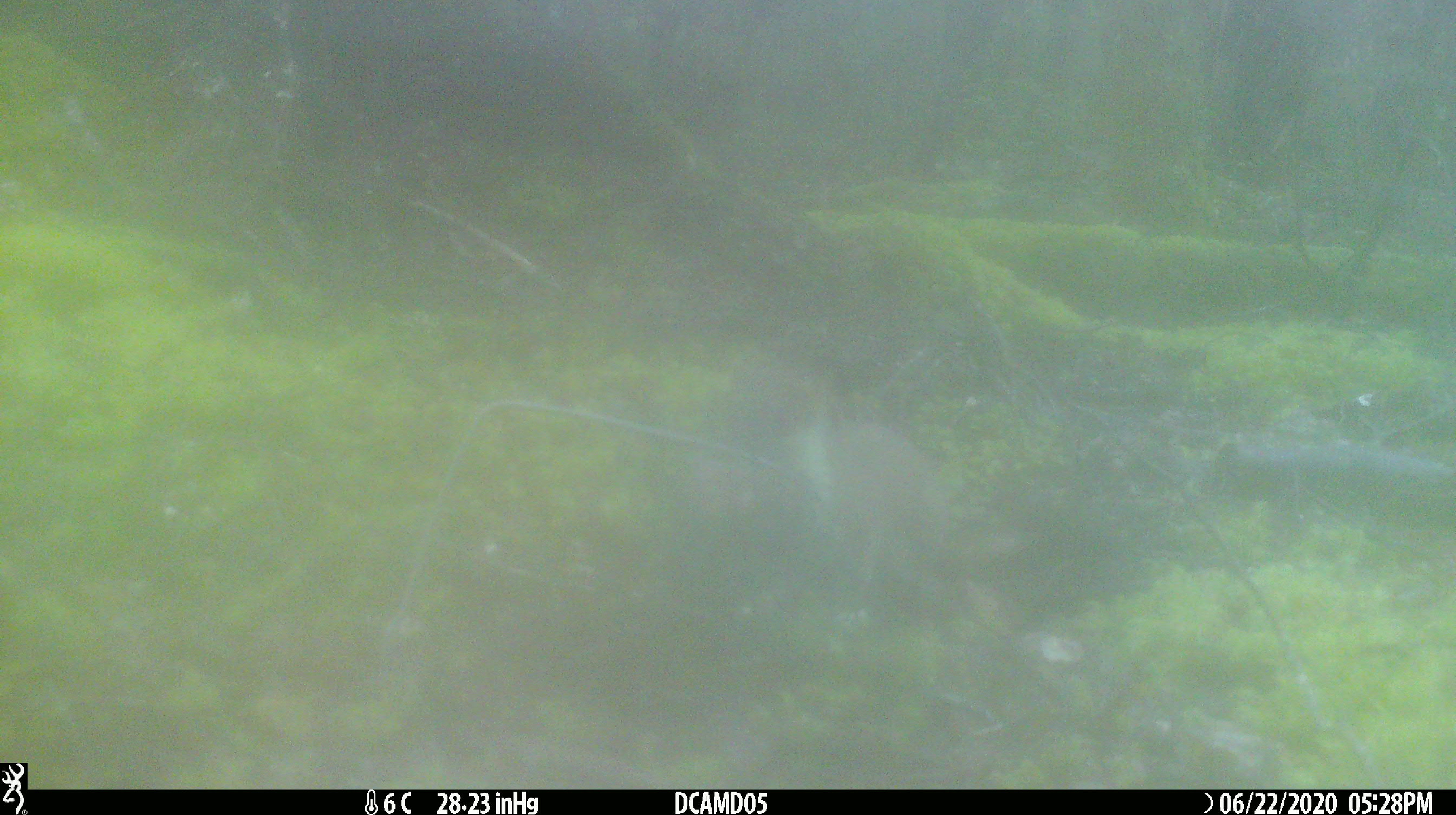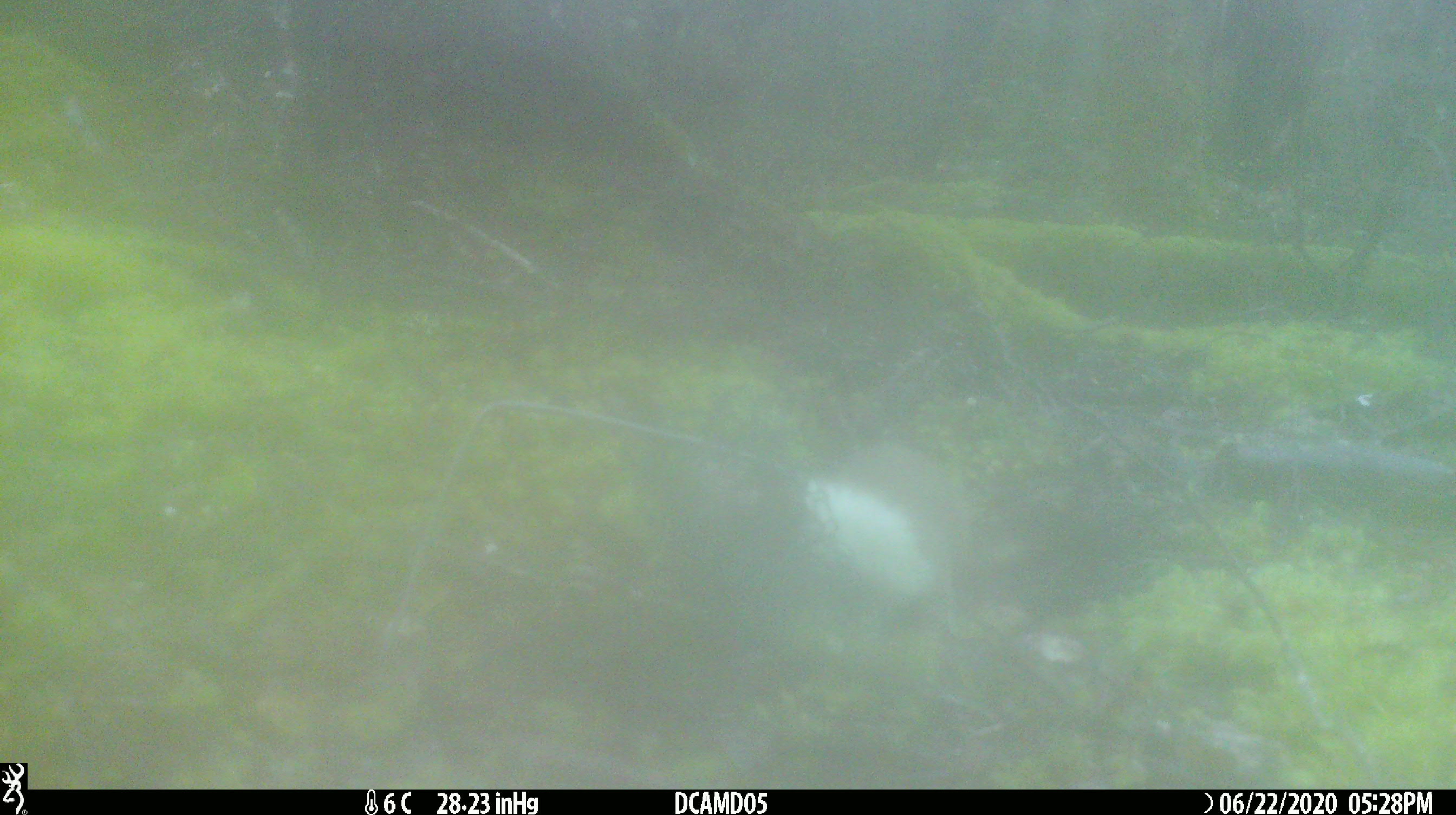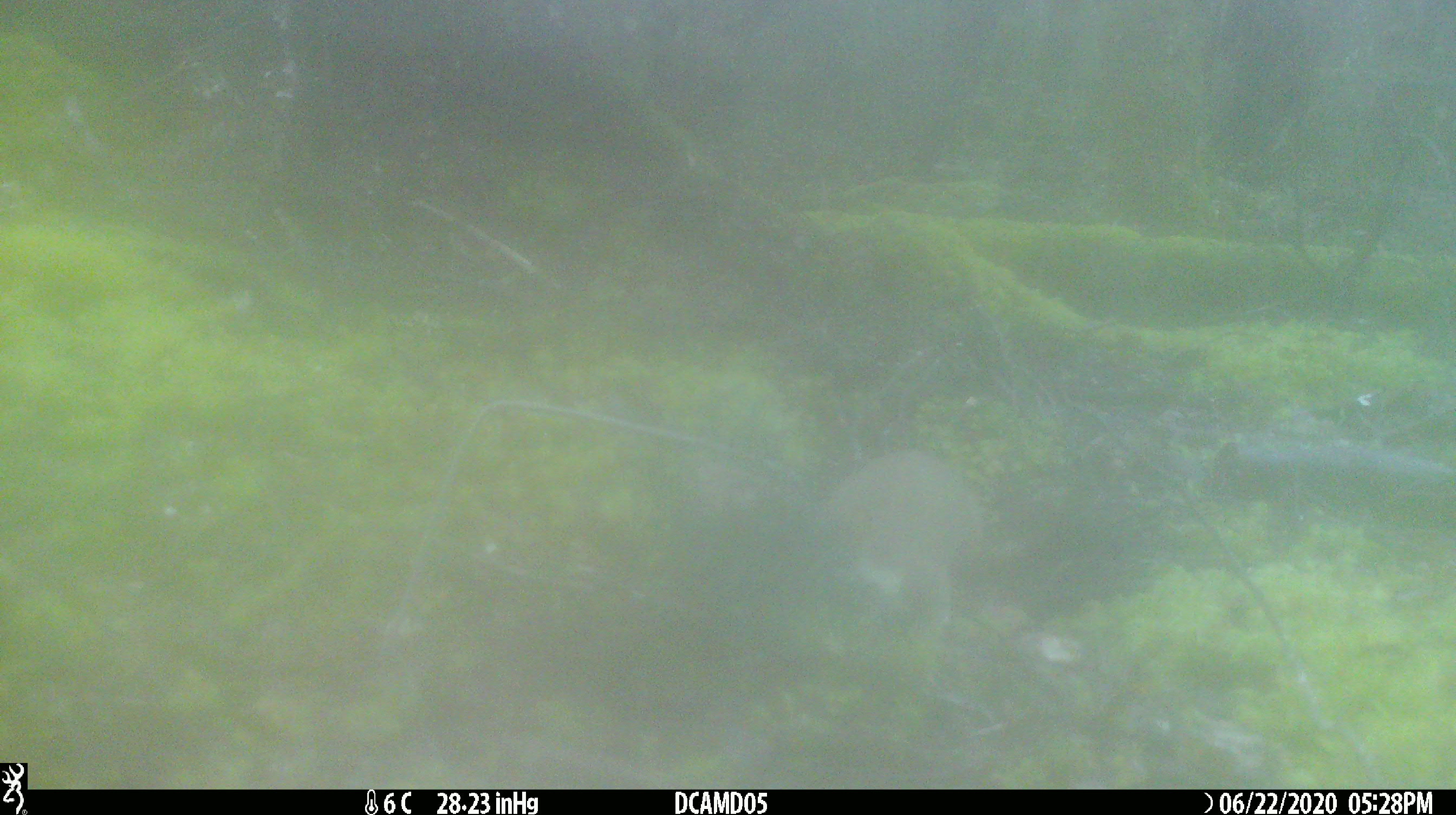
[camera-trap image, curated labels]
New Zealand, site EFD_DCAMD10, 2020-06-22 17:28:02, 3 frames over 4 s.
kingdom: Animalia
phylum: Chordata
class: Mammalia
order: Carnivora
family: Mustelidae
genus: Mustela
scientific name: Mustela erminea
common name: stoat